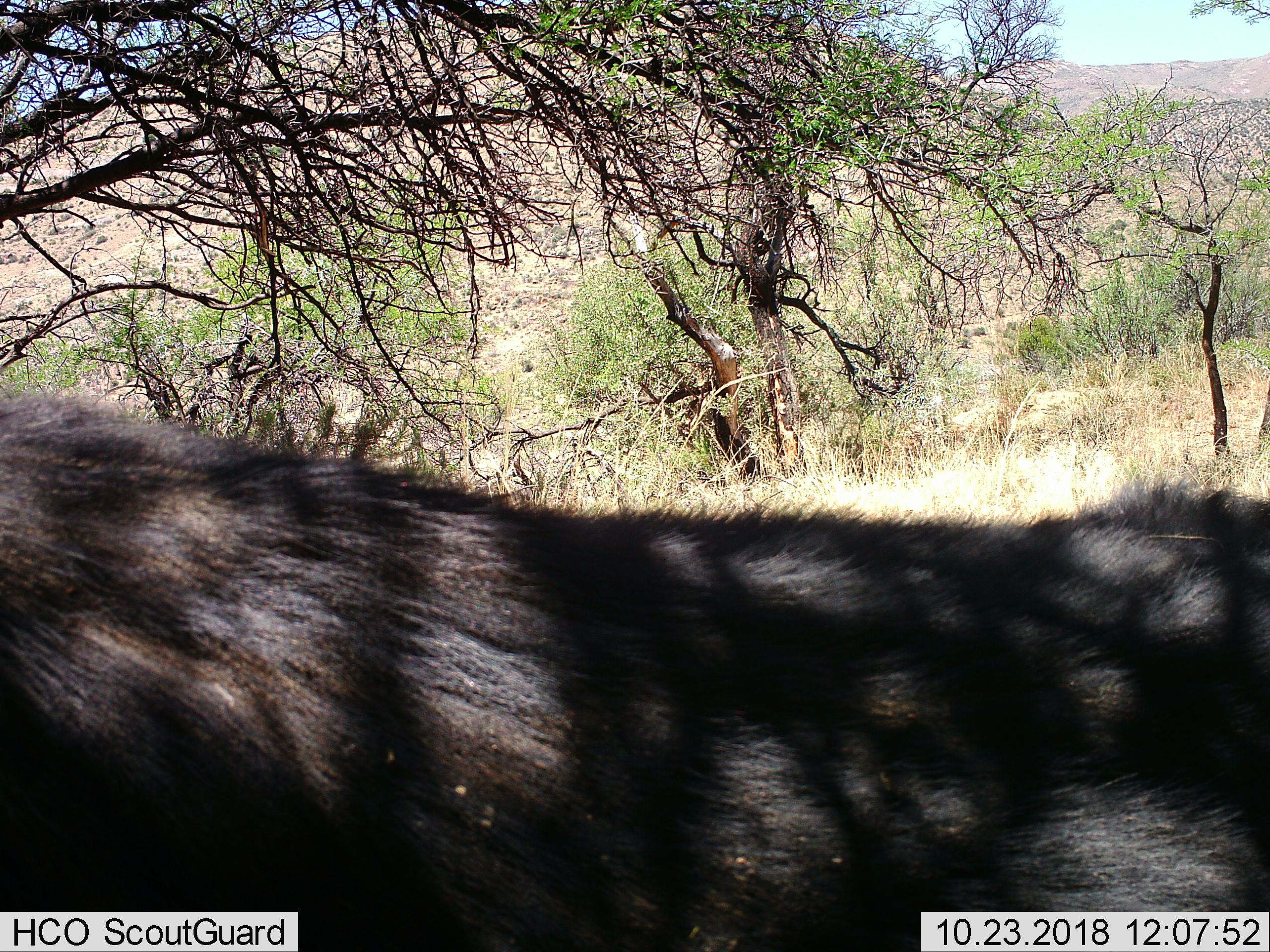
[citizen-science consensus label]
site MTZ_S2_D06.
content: unidentified animal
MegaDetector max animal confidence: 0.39